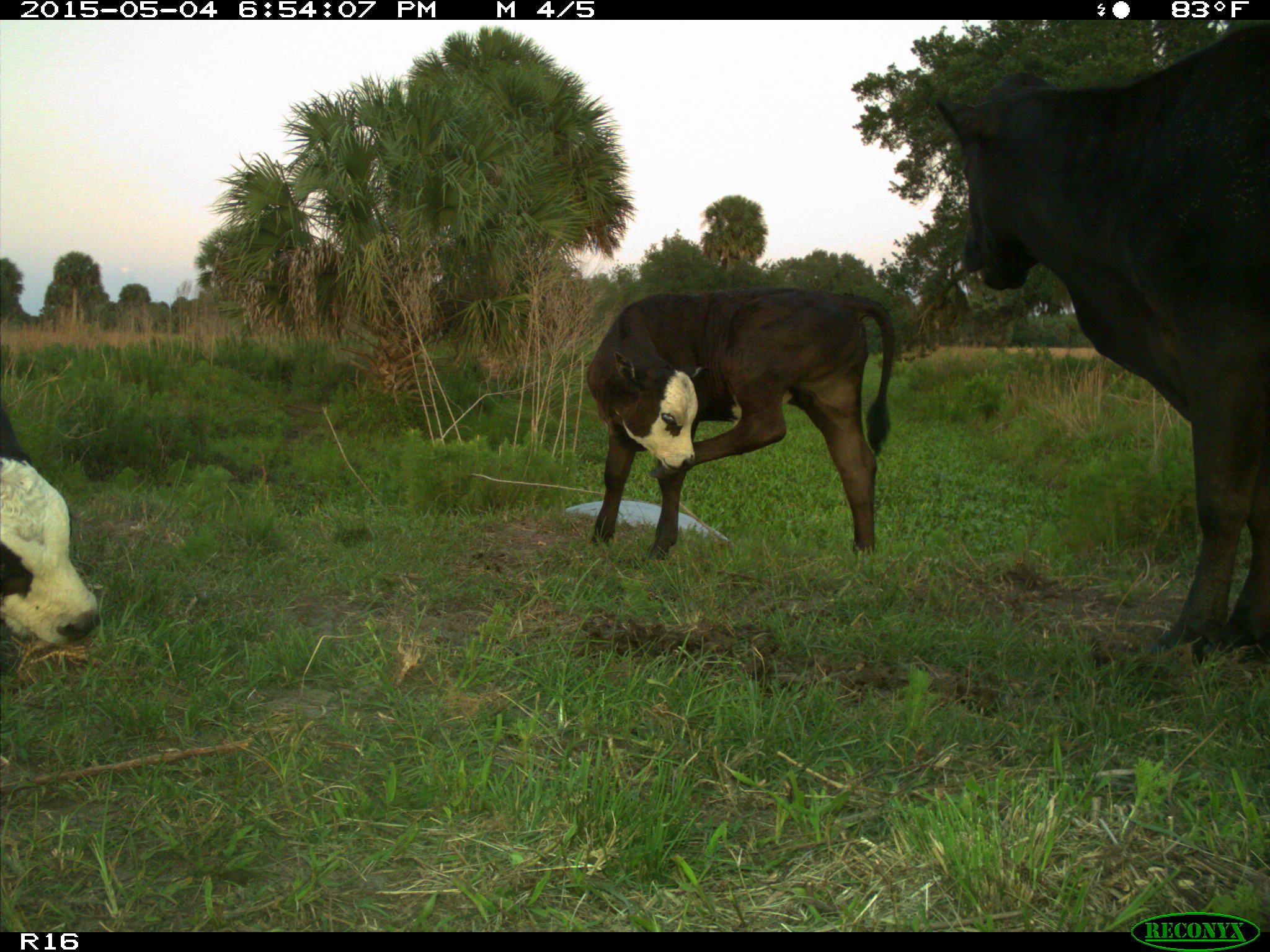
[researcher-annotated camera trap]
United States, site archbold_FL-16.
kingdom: Animalia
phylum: Chordata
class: Mammalia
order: Artiodactyla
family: Bovidae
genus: Bos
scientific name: Bos taurus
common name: domestic cow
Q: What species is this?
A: Bos taurus (domestic cow).